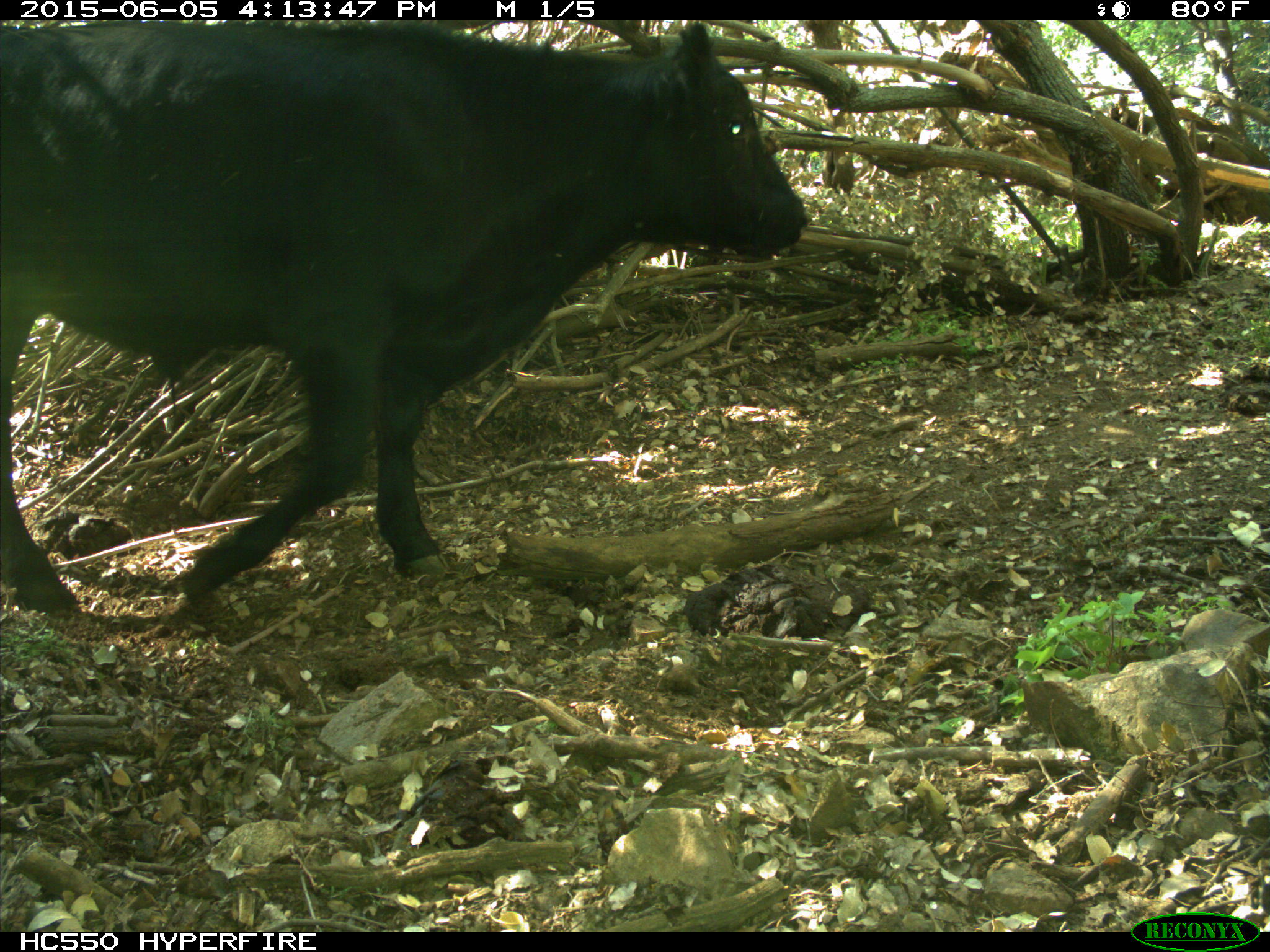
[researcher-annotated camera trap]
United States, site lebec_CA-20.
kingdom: Animalia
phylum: Chordata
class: Mammalia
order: Artiodactyla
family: Bovidae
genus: Bos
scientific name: Bos taurus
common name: domestic cow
Bos taurus (domestic cow).